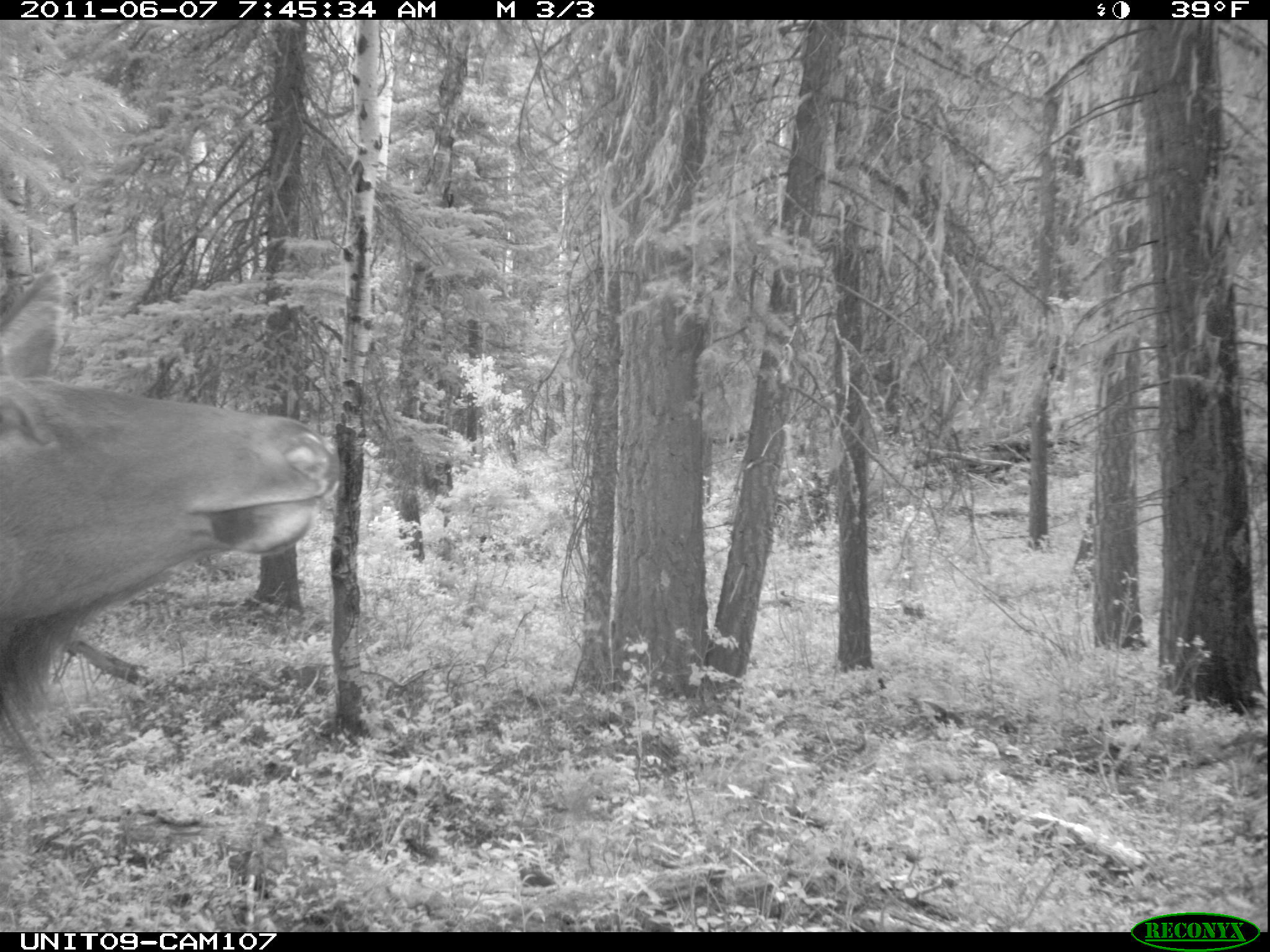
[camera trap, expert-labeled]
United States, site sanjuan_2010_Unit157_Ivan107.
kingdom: Animalia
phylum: Chordata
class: Mammalia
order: Artiodactyla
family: Cervidae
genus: Cervus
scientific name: Cervus elaphus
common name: red deer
Cervus elaphus (red deer).